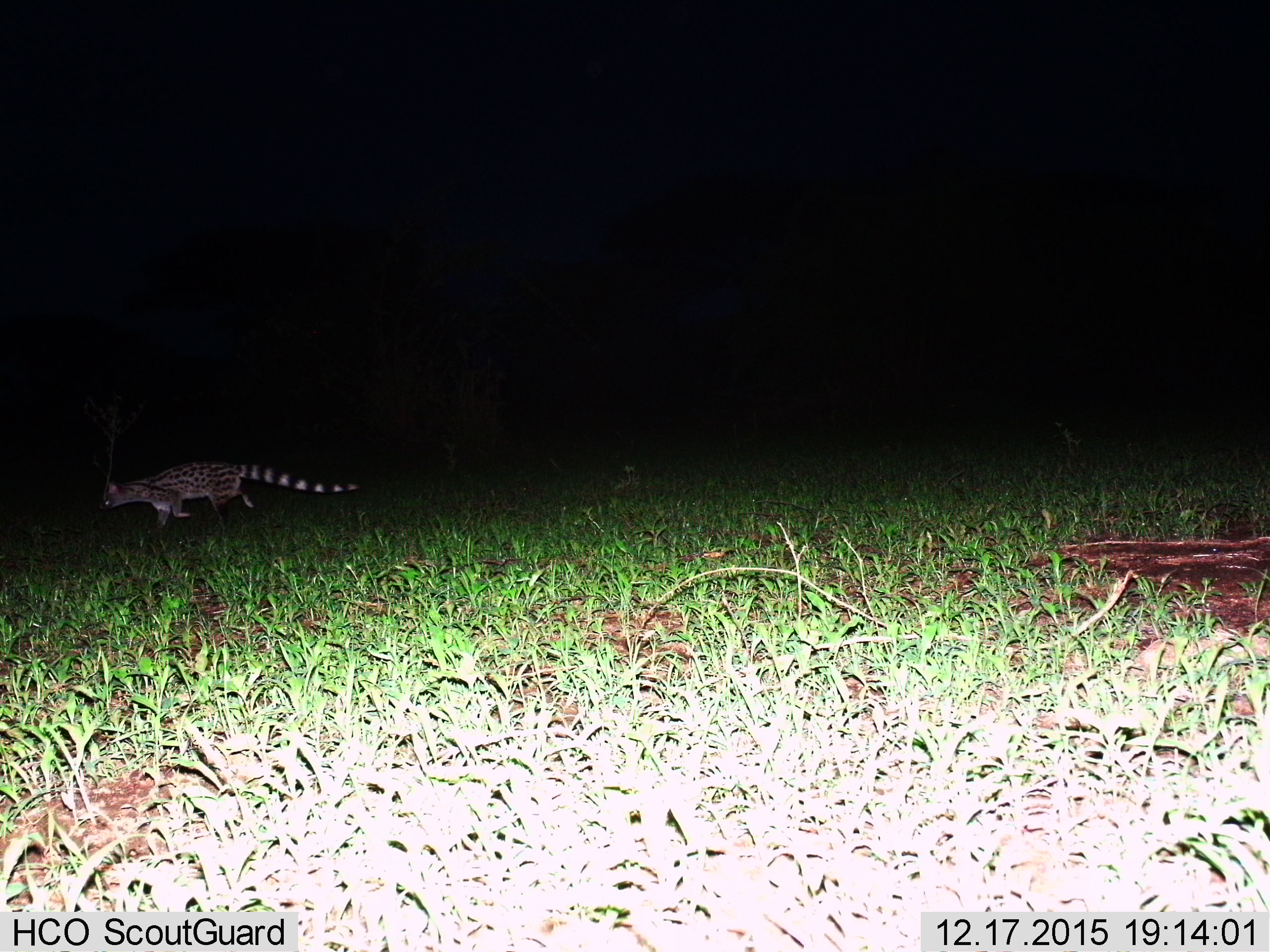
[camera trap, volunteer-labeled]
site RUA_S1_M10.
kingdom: Animalia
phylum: Chordata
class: Mammalia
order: Carnivora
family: Viverridae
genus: Genetta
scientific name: Genetta genetta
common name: small-spotted genet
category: genetcommonsmallspotted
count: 1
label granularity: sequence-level